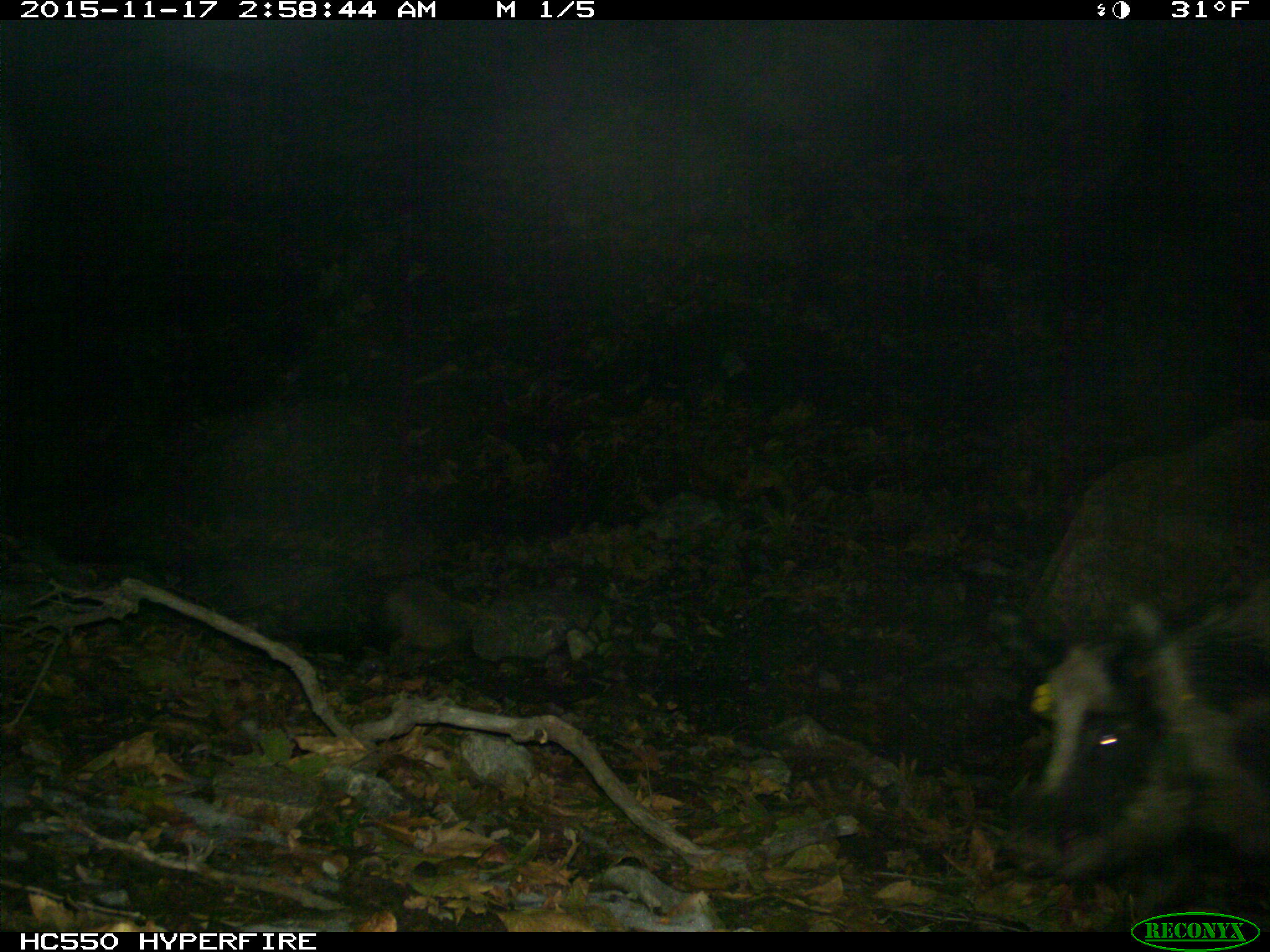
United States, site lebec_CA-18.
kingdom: Animalia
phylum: Chordata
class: Mammalia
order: Artiodactyla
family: Suidae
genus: Sus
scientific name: Sus scrofa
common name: wild boar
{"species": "Sus scrofa (wild boar)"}